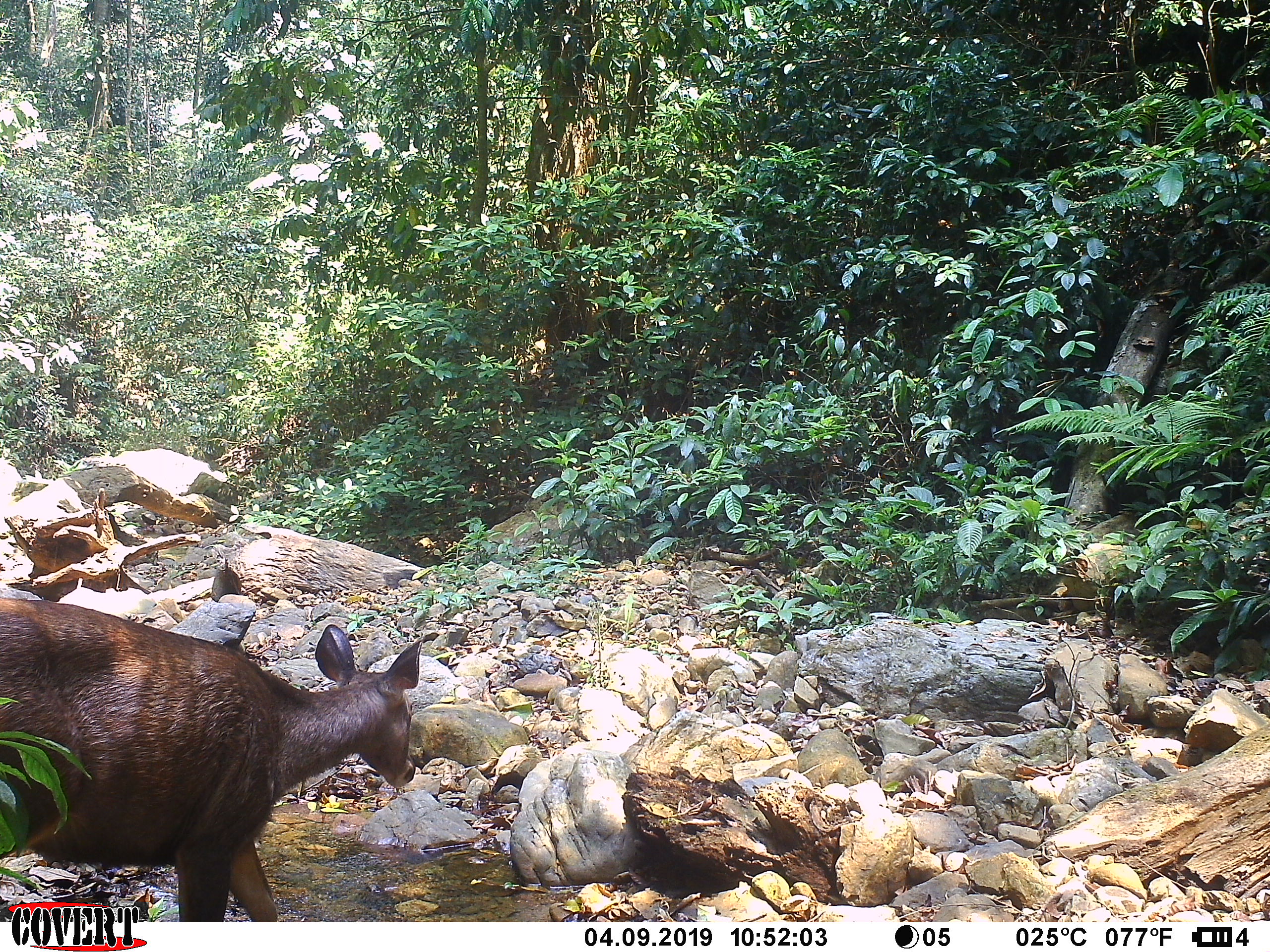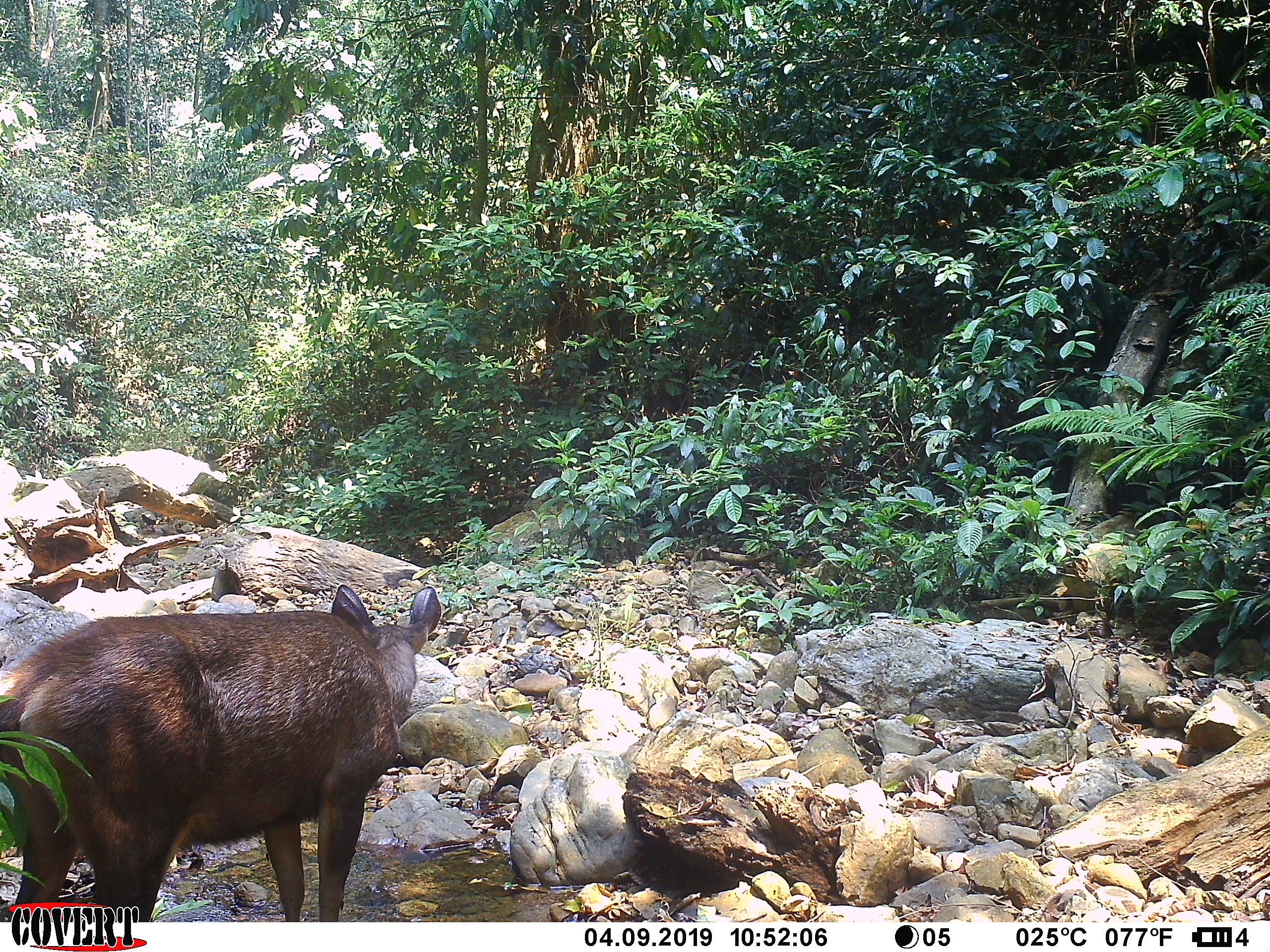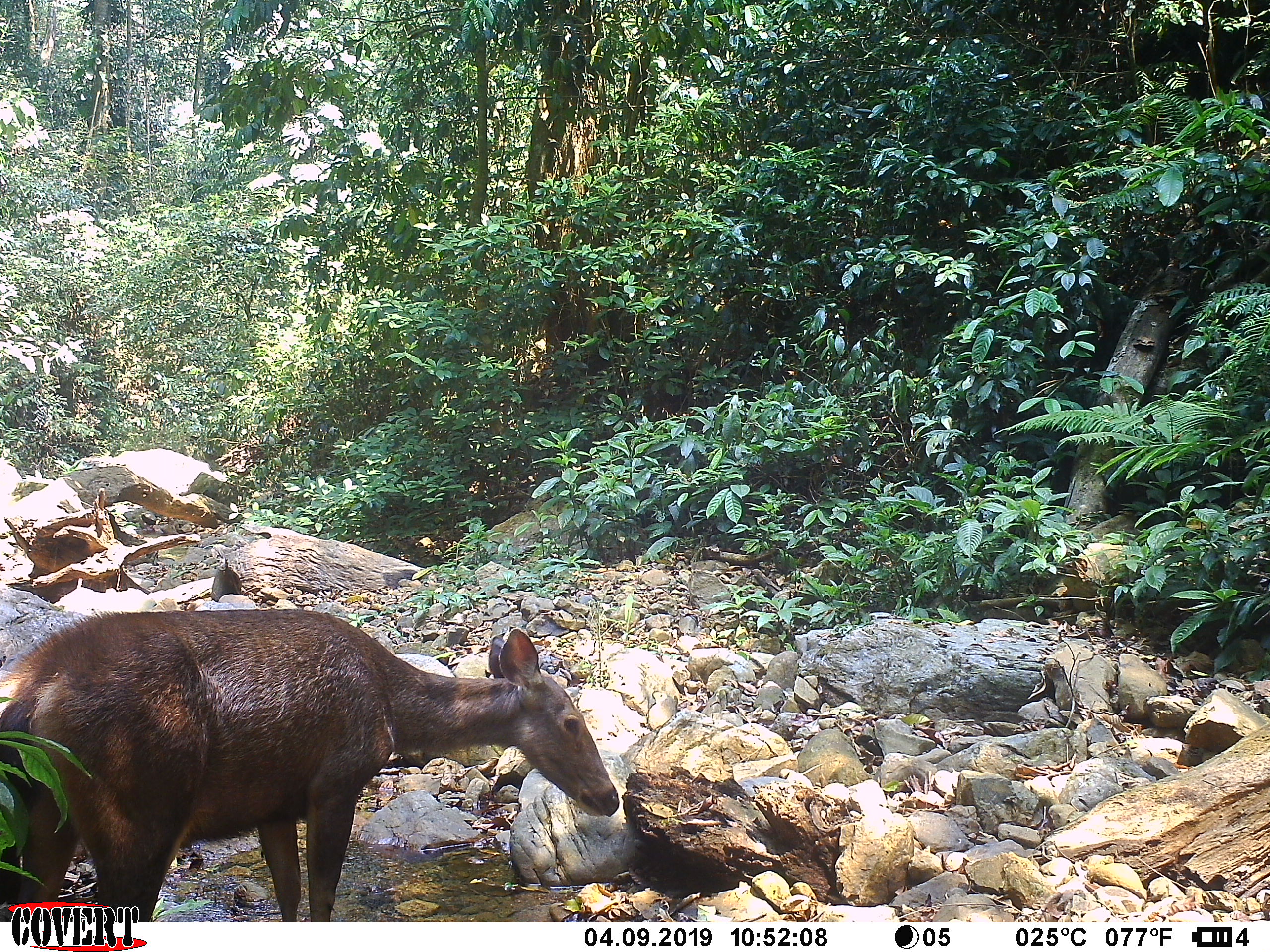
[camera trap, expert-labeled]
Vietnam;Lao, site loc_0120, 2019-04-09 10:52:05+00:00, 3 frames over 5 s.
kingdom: Animalia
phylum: Chordata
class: Mammalia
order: Artiodactyla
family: Cervidae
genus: Rusa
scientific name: Rusa unicolor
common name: sambar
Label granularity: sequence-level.